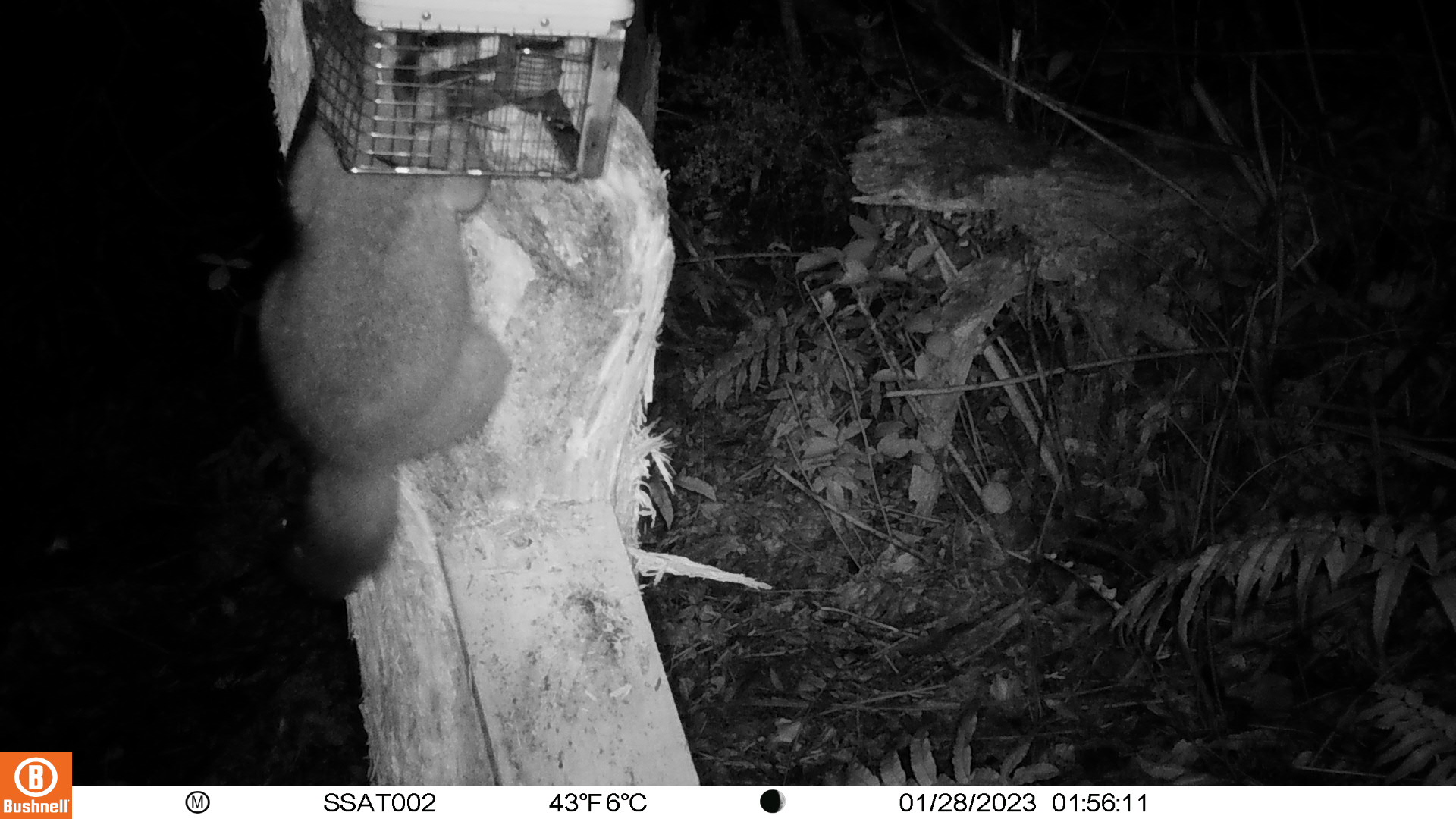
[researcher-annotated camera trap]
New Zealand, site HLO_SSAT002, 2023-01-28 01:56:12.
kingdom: Animalia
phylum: Chordata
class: Mammalia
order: Diprotodontia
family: Phalangeridae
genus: Trichosurus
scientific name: Trichosurus vulpecula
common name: common brushtail possum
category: possum